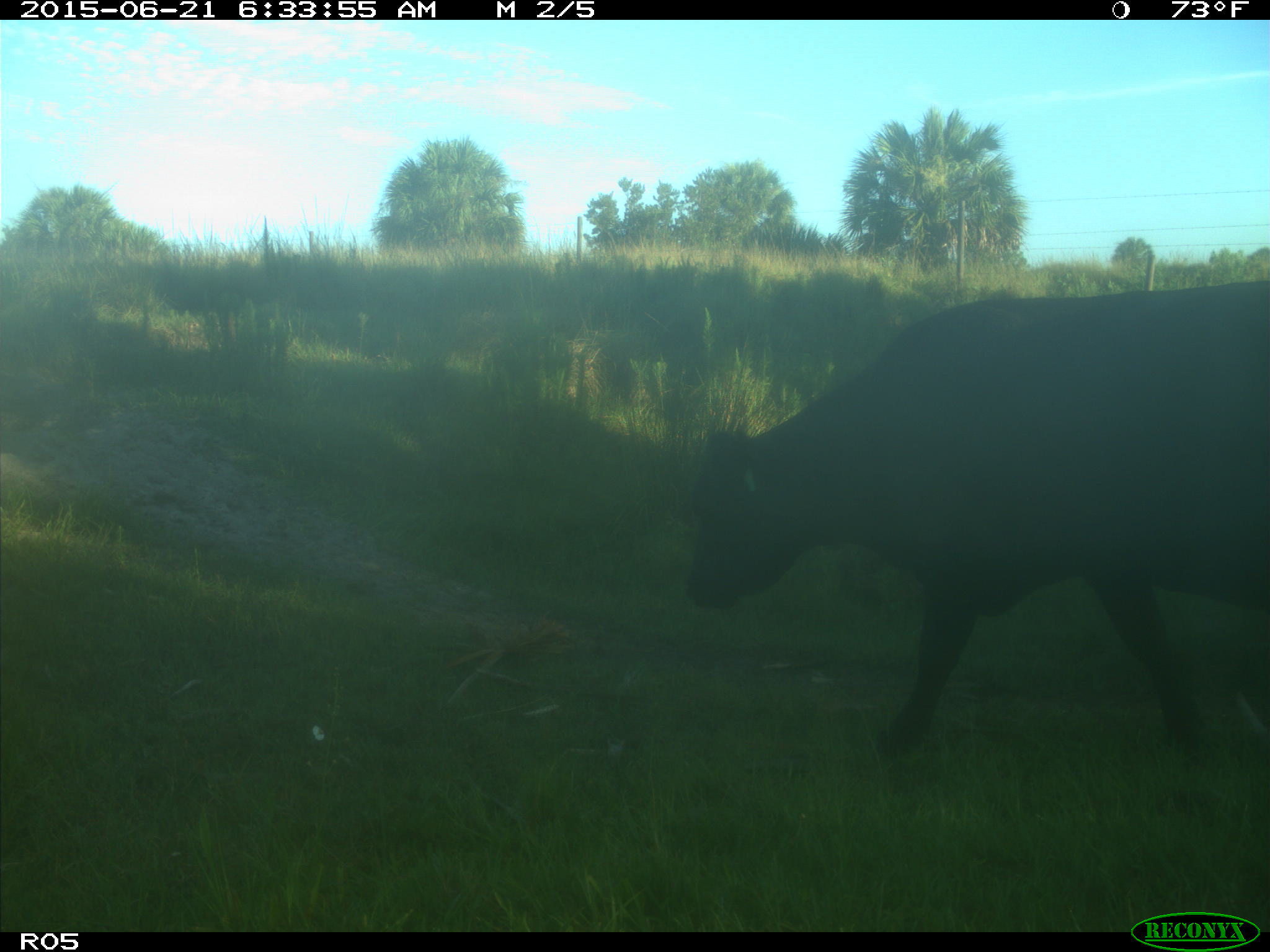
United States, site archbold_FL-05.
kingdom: Animalia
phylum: Chordata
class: Mammalia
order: Artiodactyla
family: Bovidae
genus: Bos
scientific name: Bos taurus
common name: domestic cow